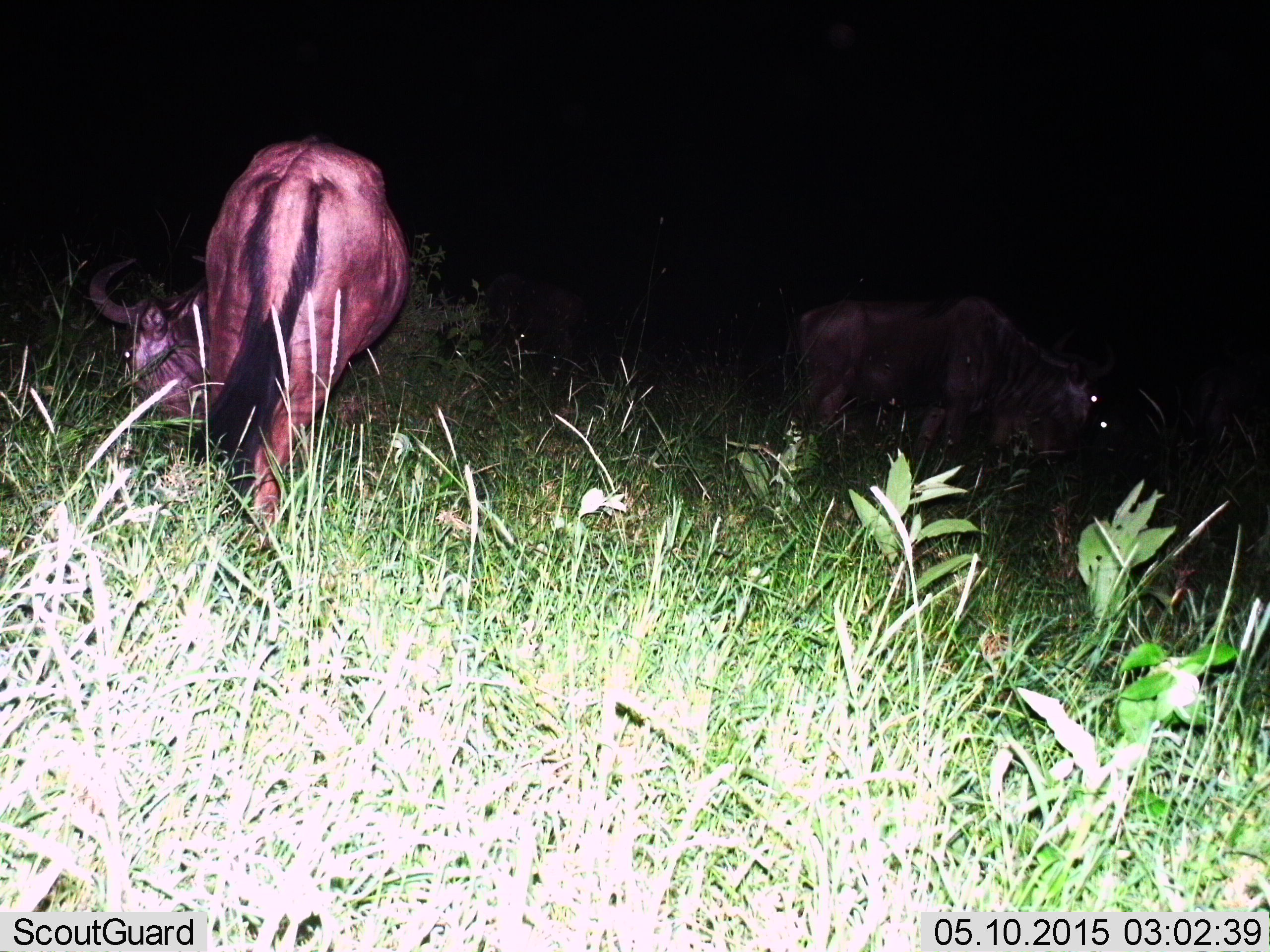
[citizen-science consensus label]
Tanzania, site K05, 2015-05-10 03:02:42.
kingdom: Animalia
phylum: Chordata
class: Mammalia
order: Artiodactyla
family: Bovidae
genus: Connochaetes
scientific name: Connochaetes taurinus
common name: blue wildebeest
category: wildebeest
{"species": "wildebeest (blue wildebeest) (Connochaetes taurinus)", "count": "2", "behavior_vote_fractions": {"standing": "30%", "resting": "0%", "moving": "10%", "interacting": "0%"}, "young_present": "0%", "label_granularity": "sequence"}